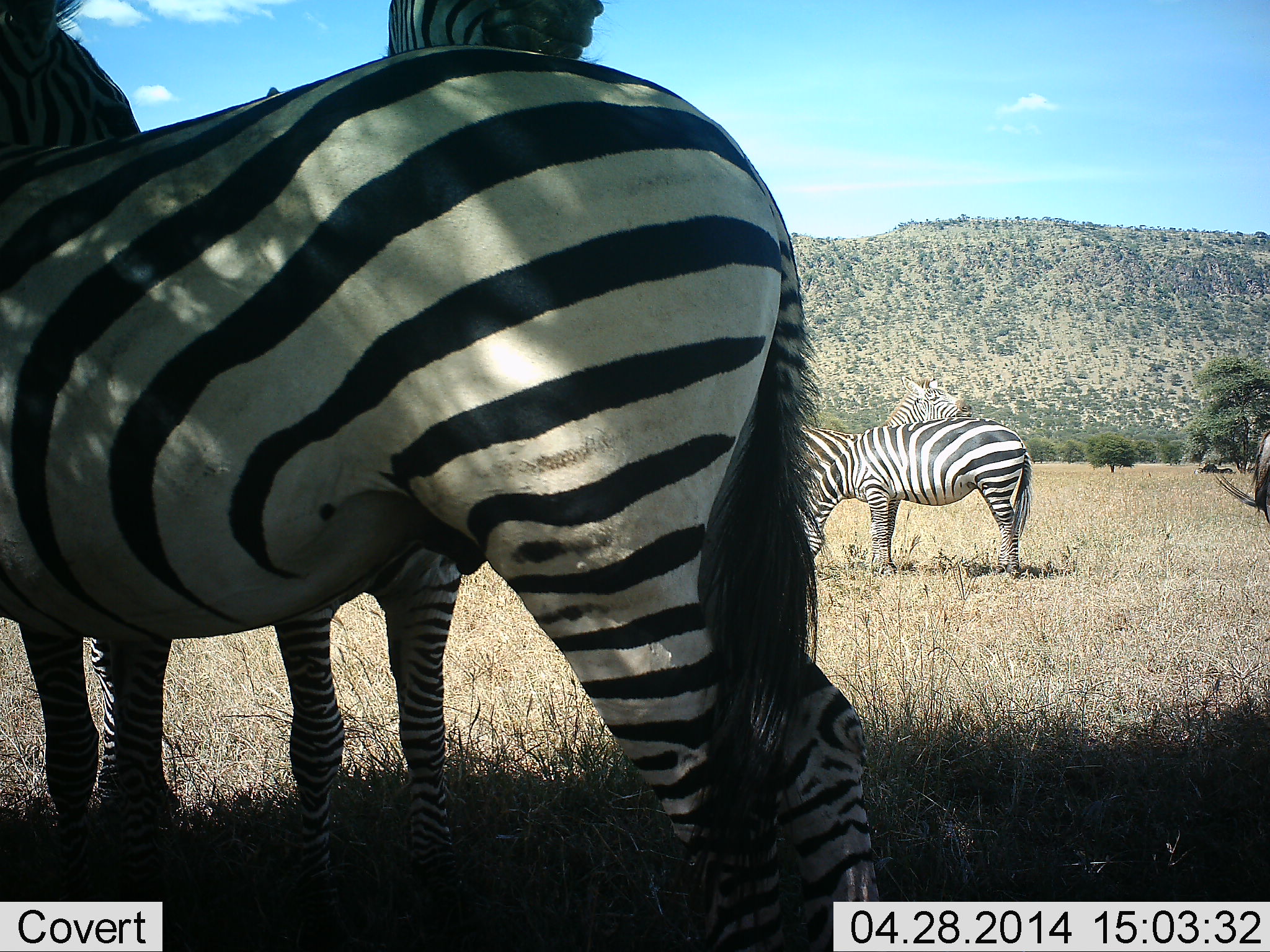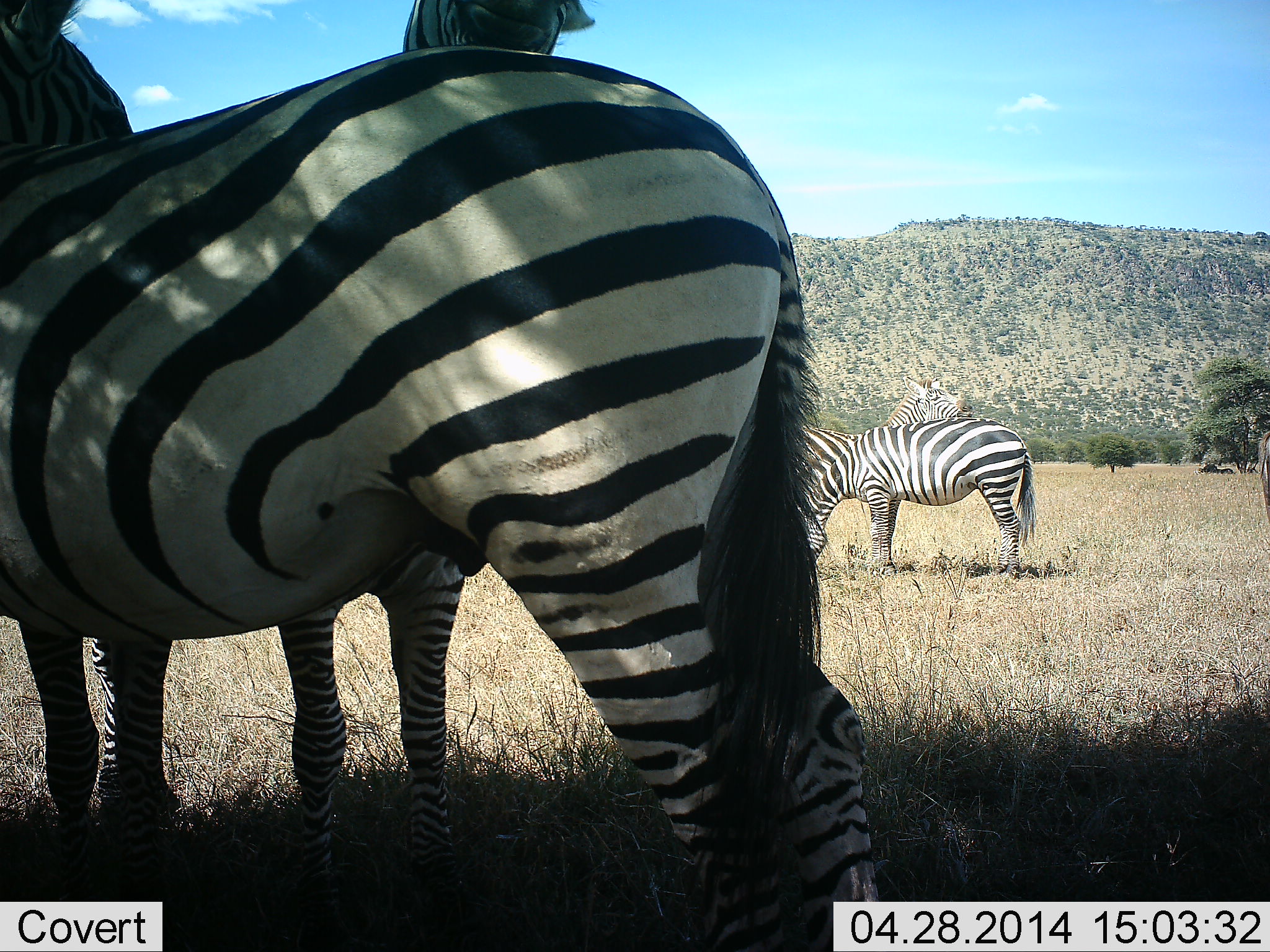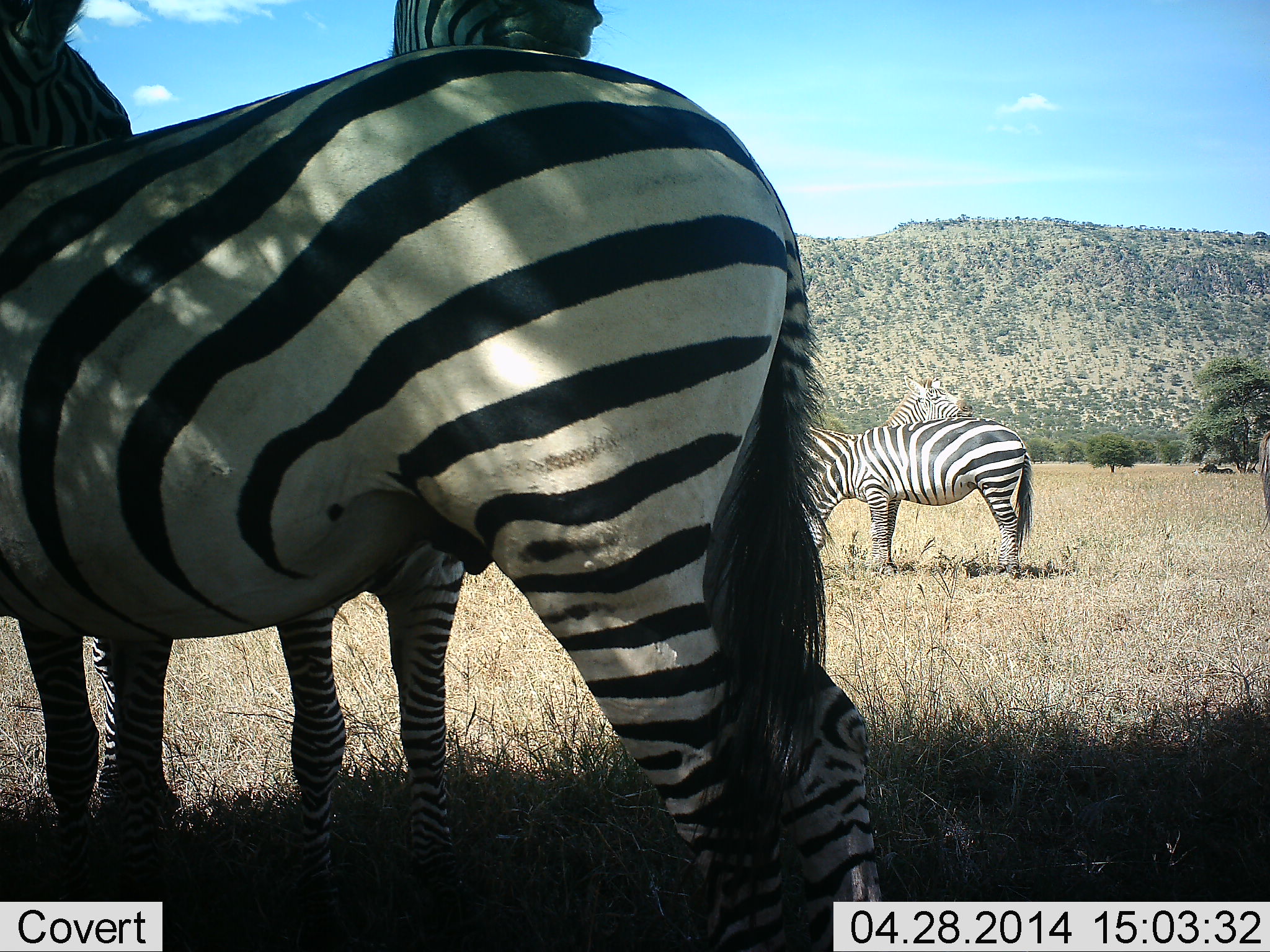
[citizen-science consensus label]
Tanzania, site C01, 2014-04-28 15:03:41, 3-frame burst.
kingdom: Animalia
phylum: Chordata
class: Mammalia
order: Perissodactyla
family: Equidae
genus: Equus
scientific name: Equus quagga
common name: plains zebra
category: zebra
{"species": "zebra (plains zebra) (Equus quagga)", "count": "3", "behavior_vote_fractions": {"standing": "75%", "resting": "0%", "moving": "0%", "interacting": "33%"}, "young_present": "0%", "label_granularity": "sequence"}